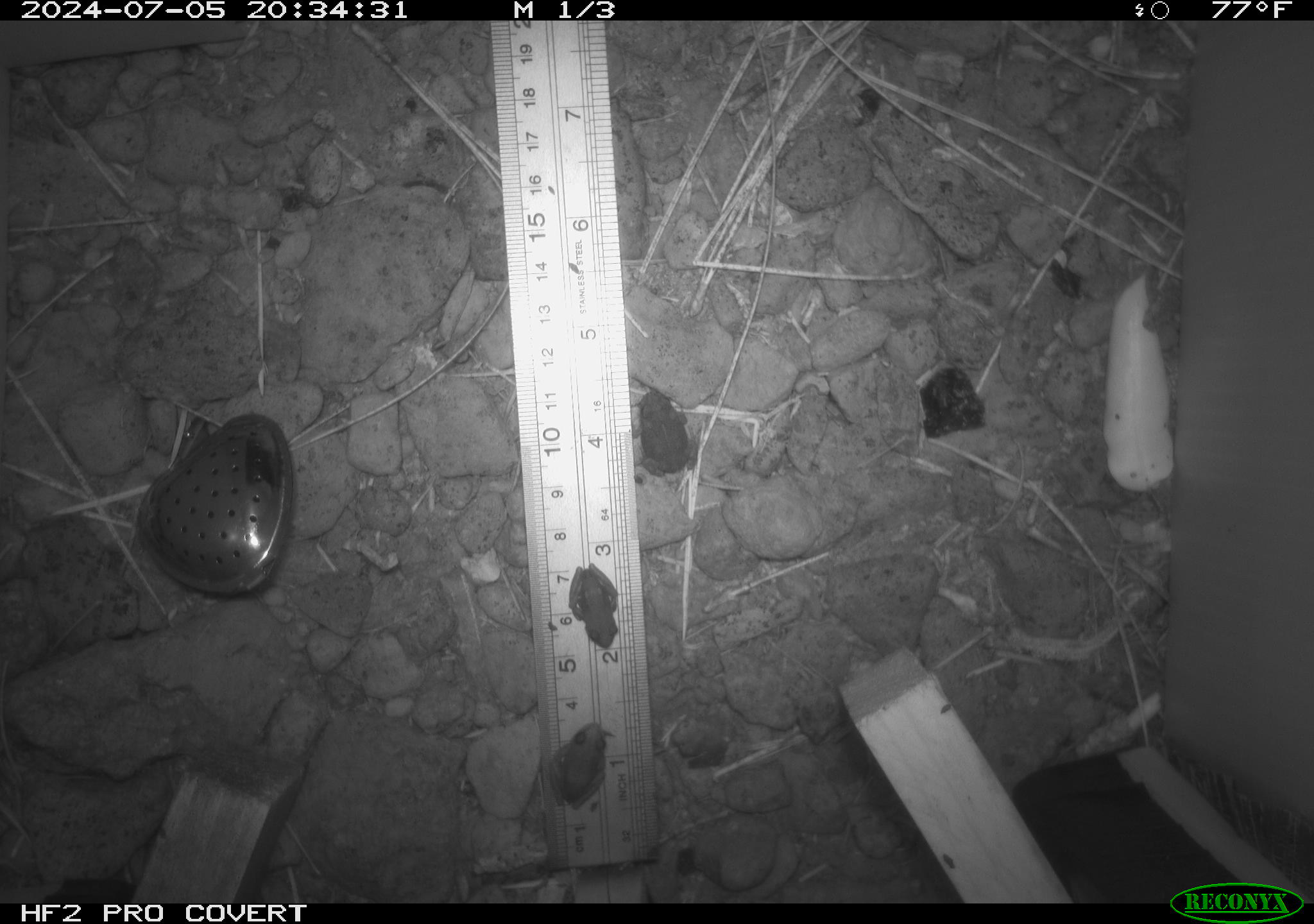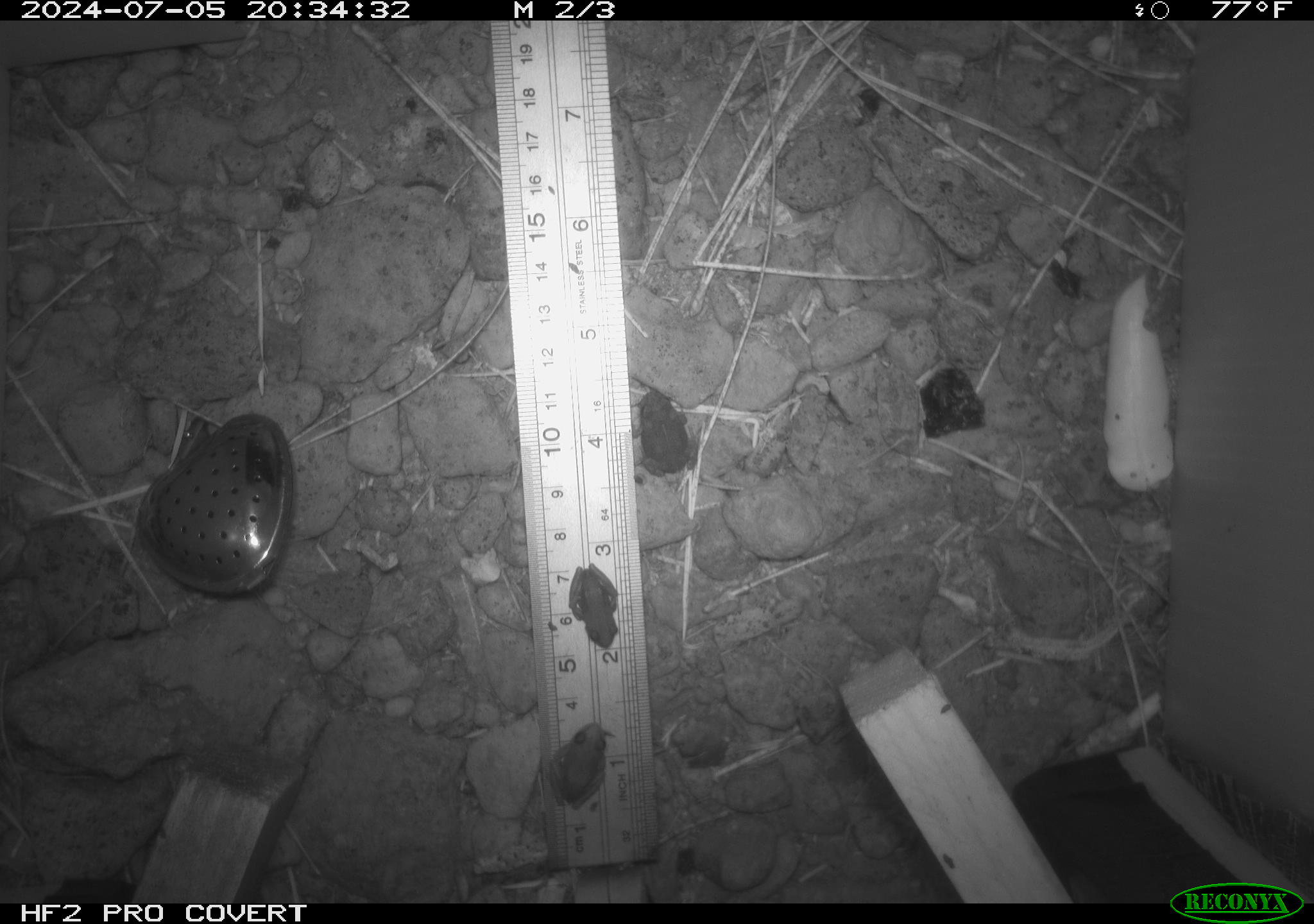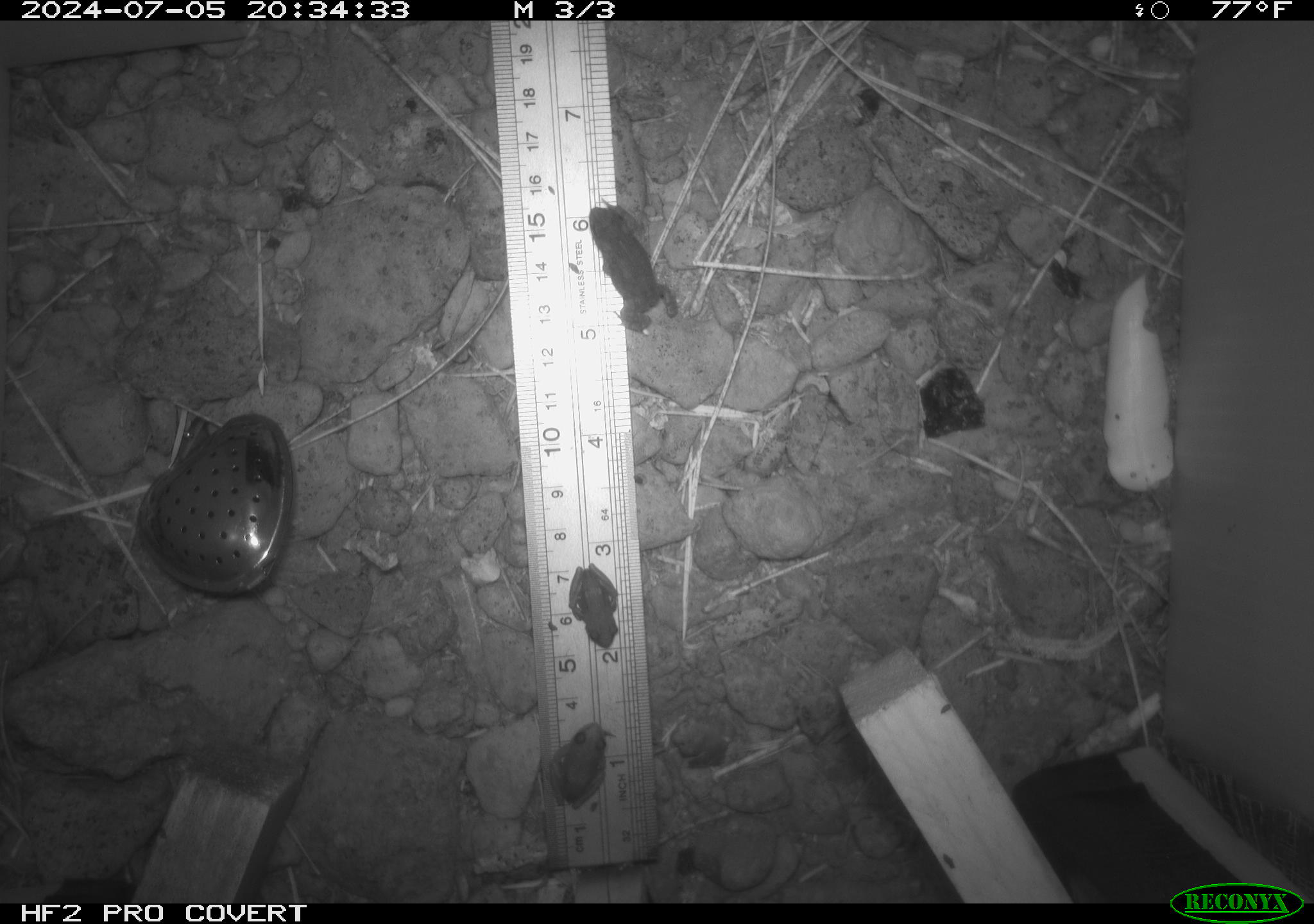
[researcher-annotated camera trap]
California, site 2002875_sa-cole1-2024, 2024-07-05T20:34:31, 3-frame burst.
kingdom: Animalia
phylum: Chordata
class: Amphibia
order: Anura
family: Bufonidae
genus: Anaxyrus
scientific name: Anaxyrus boreas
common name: western toad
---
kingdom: Animalia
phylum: Chordata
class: Amphibia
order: Anura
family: Hylidae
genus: Pseudacris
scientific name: Pseudacris regilla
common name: sierran treefrog